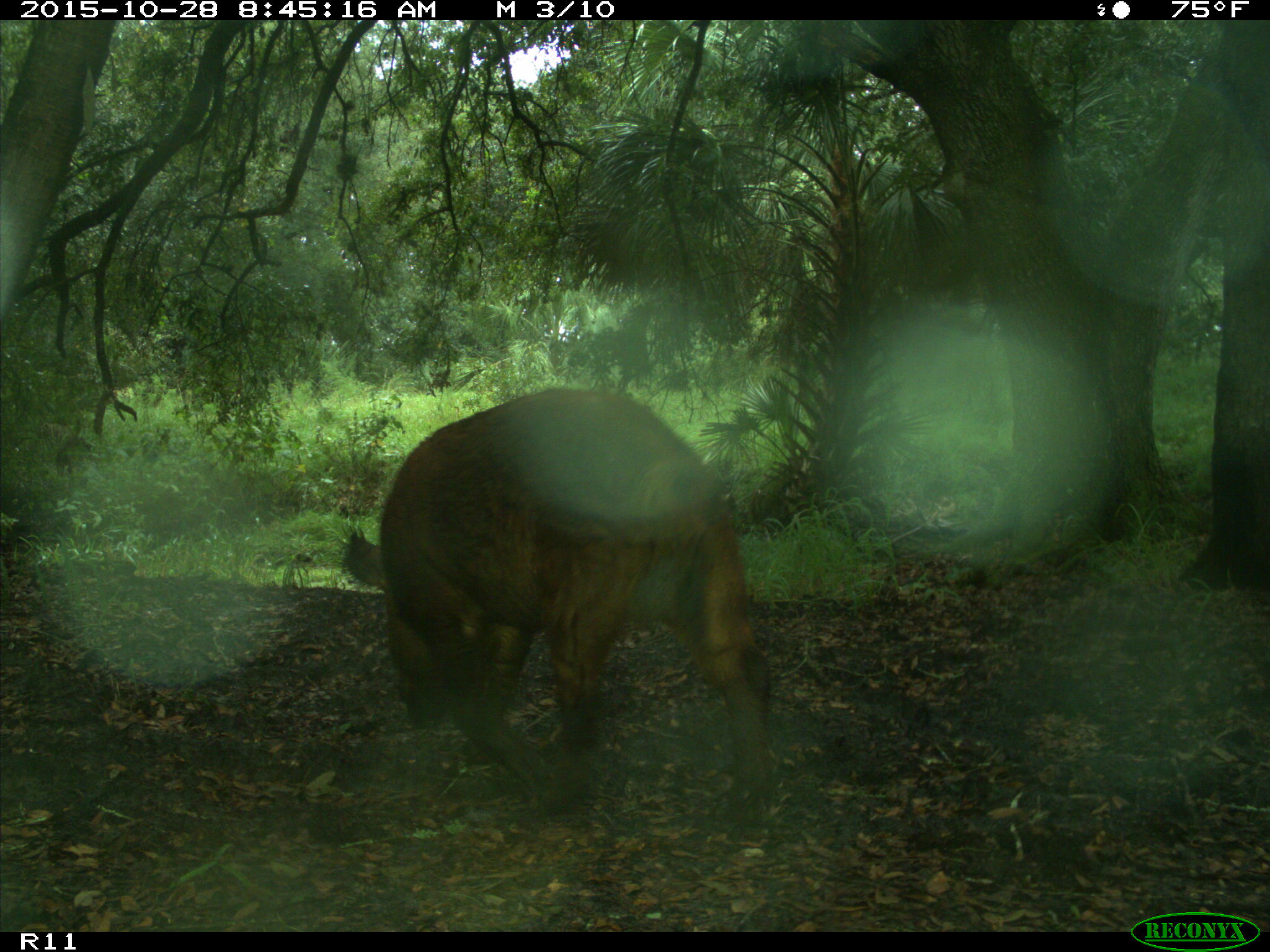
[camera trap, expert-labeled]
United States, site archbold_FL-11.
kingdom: Animalia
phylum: Chordata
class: Mammalia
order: Artiodactyla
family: Suidae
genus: Sus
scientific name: Sus scrofa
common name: wild boar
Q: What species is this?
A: Sus scrofa (wild boar).